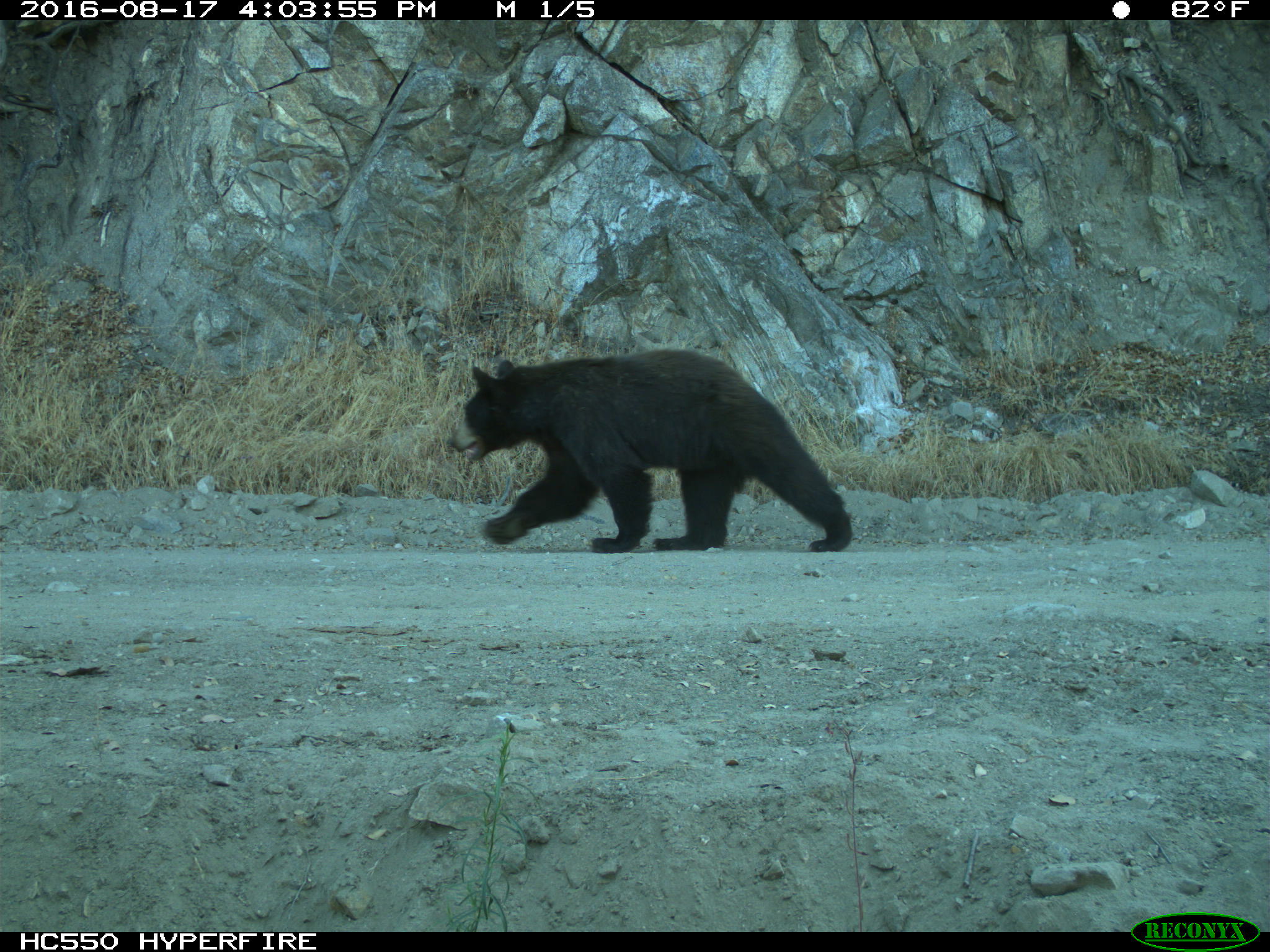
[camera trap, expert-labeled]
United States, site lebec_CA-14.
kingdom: Animalia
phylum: Chordata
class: Mammalia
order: Carnivora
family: Ursidae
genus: Ursus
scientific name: Ursus americanus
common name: american black bear